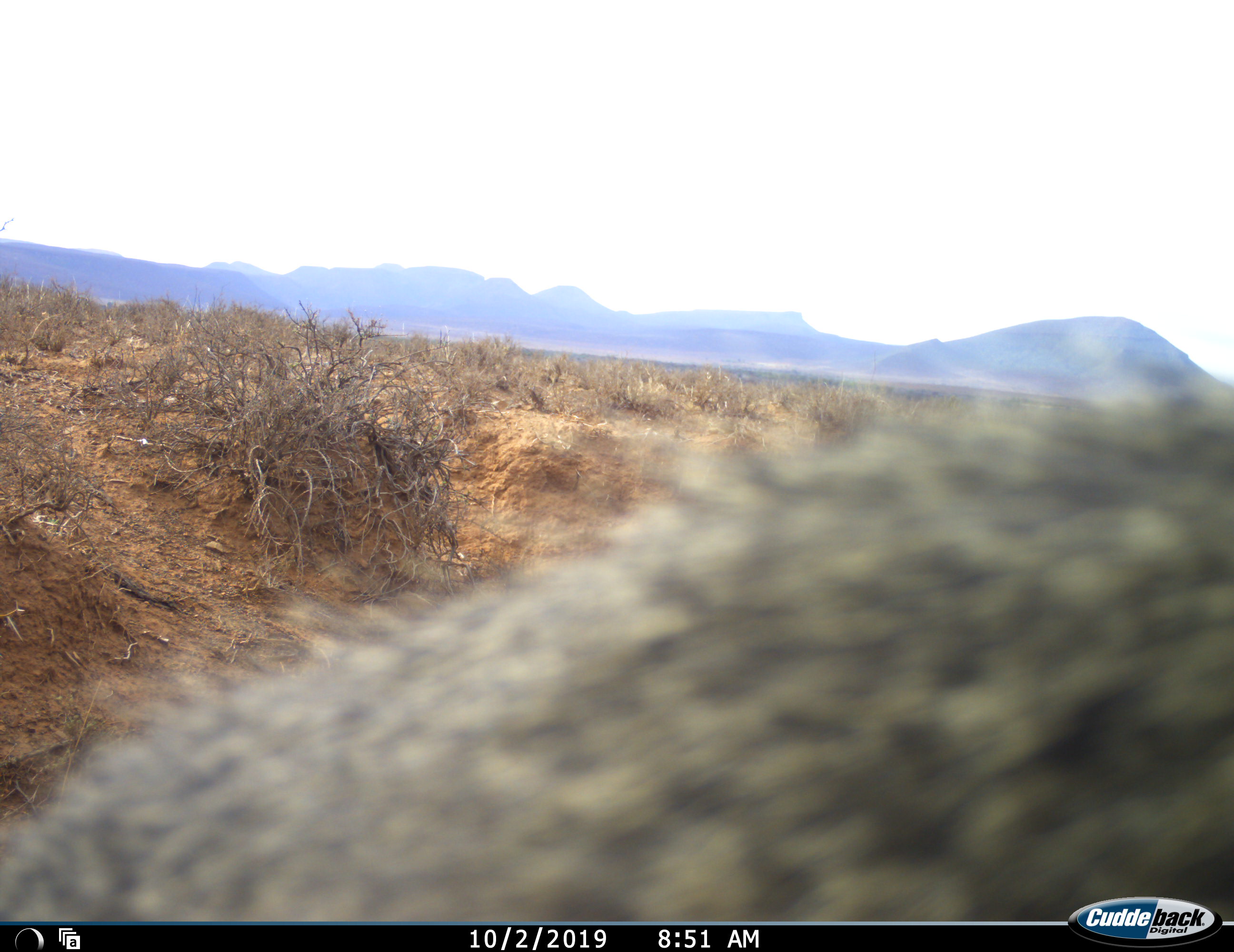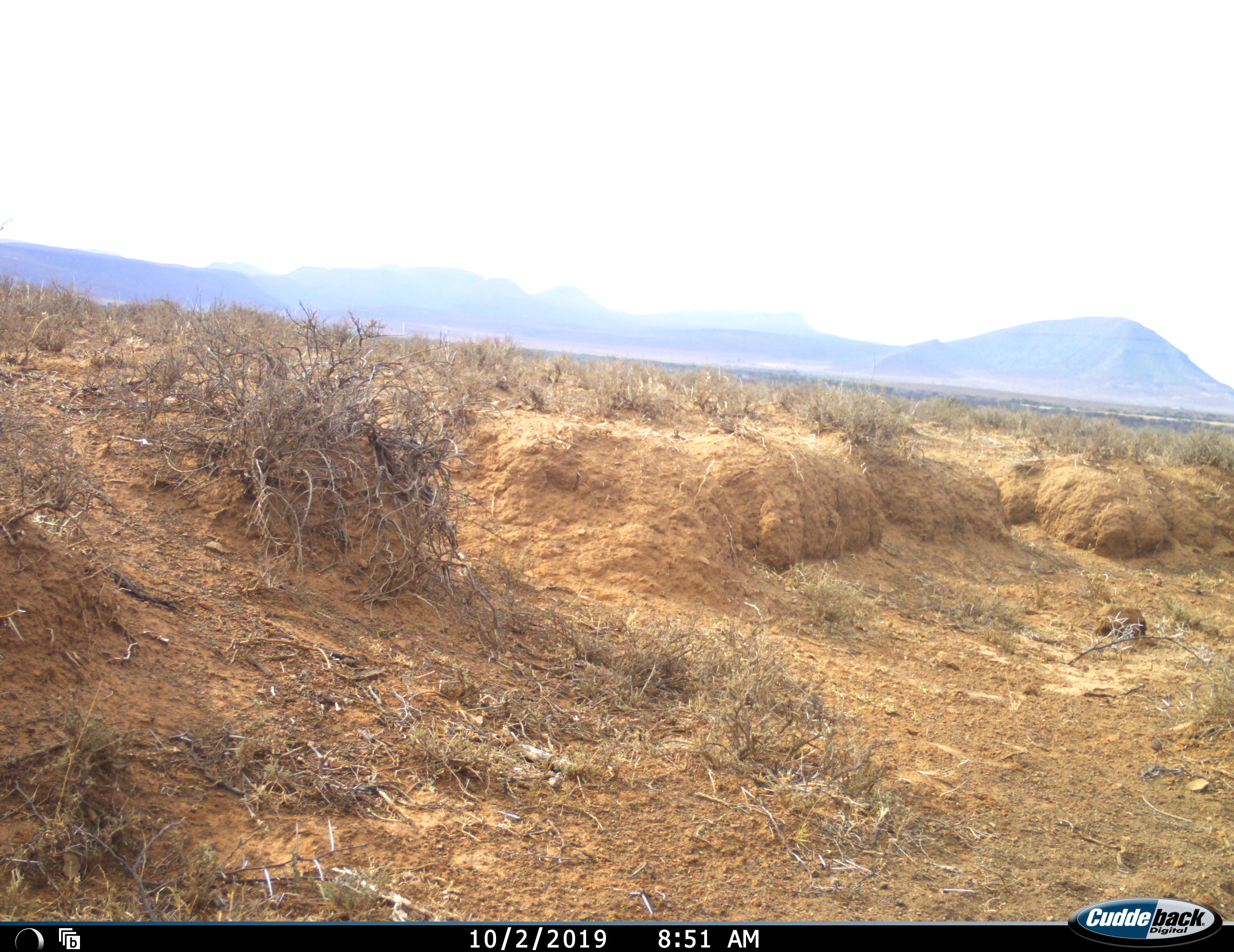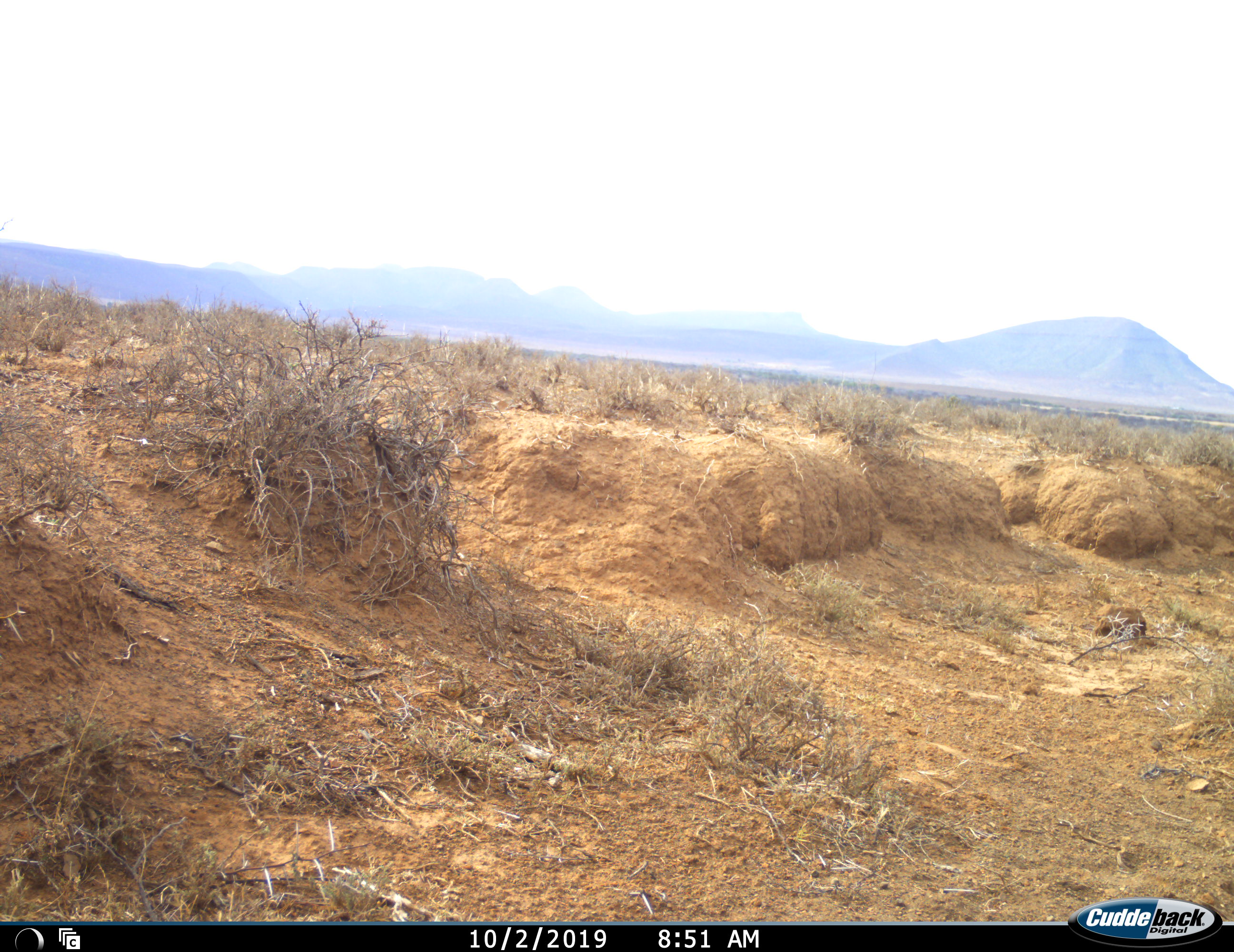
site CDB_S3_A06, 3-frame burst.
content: unidentified animal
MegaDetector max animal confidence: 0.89